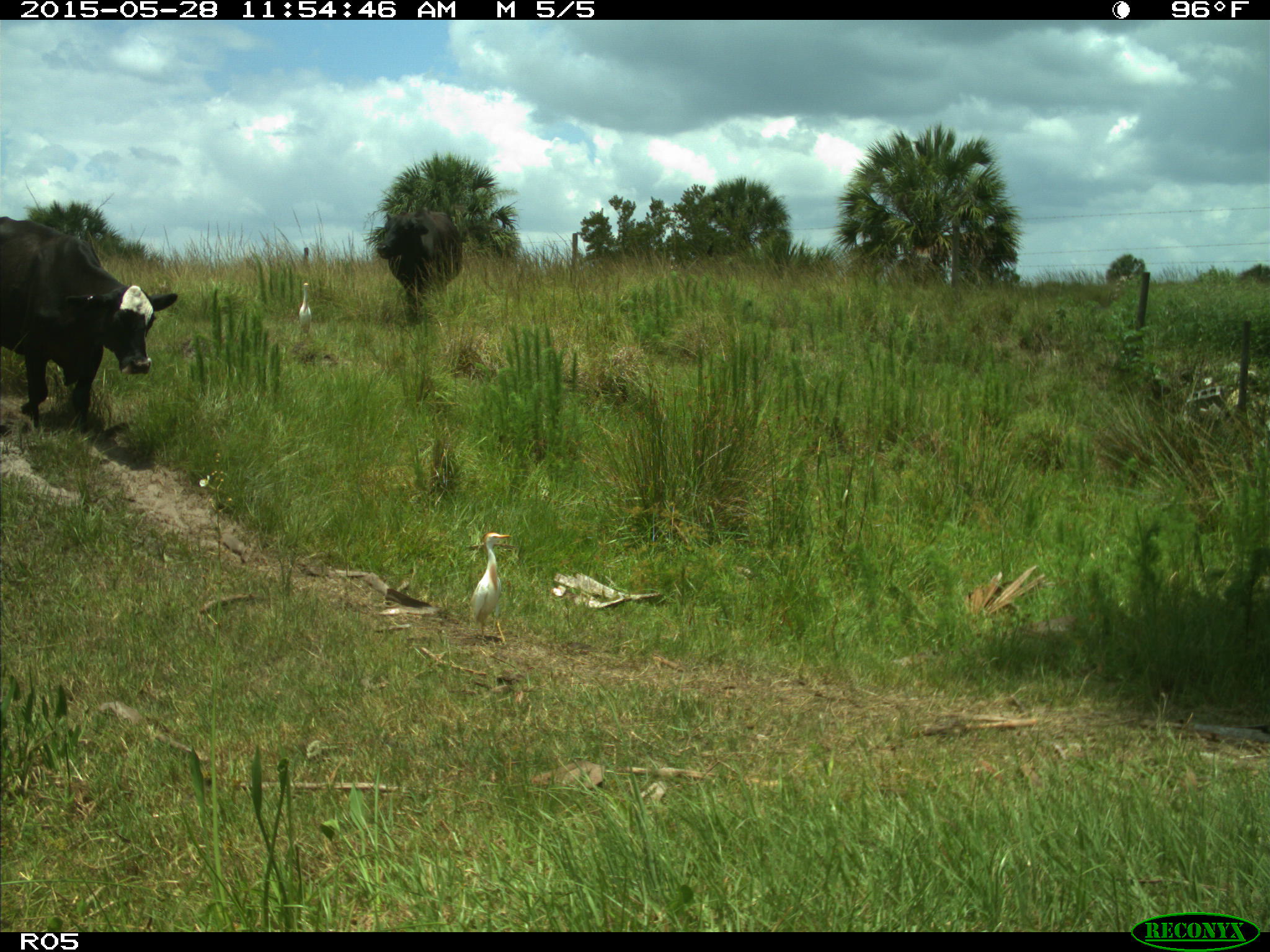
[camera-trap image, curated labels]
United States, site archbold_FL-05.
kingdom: Animalia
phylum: Chordata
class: Mammalia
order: Artiodactyla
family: Bovidae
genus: Bos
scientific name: Bos taurus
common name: domestic cow